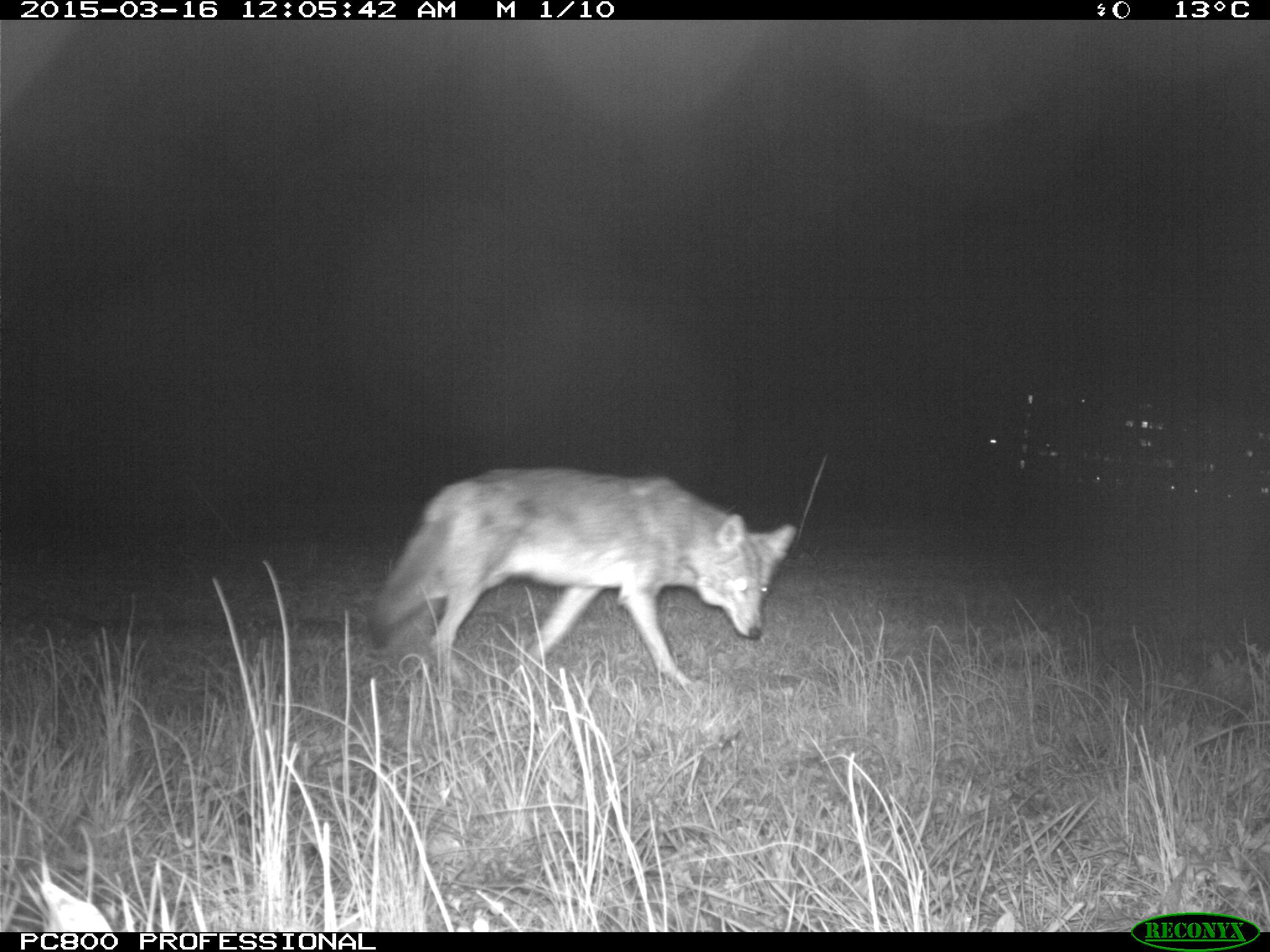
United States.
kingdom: Animalia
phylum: Chordata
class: Mammalia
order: Carnivora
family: Canidae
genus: Canis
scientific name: Canis latrans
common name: coyote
Coyote (Canis latrans).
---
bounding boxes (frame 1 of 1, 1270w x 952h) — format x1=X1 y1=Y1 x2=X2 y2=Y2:
Coyote: x1=358 y1=464 x2=808 y2=718